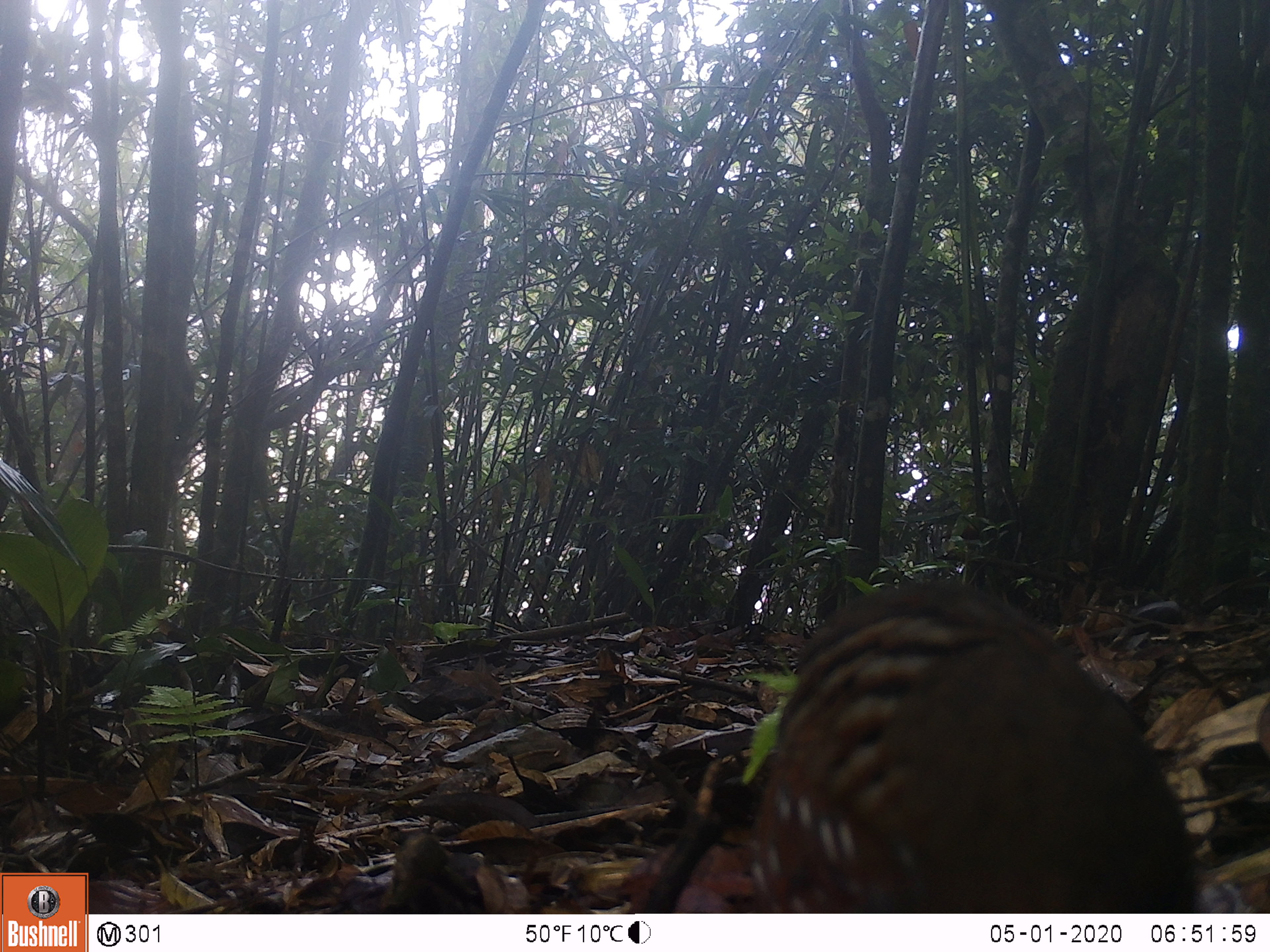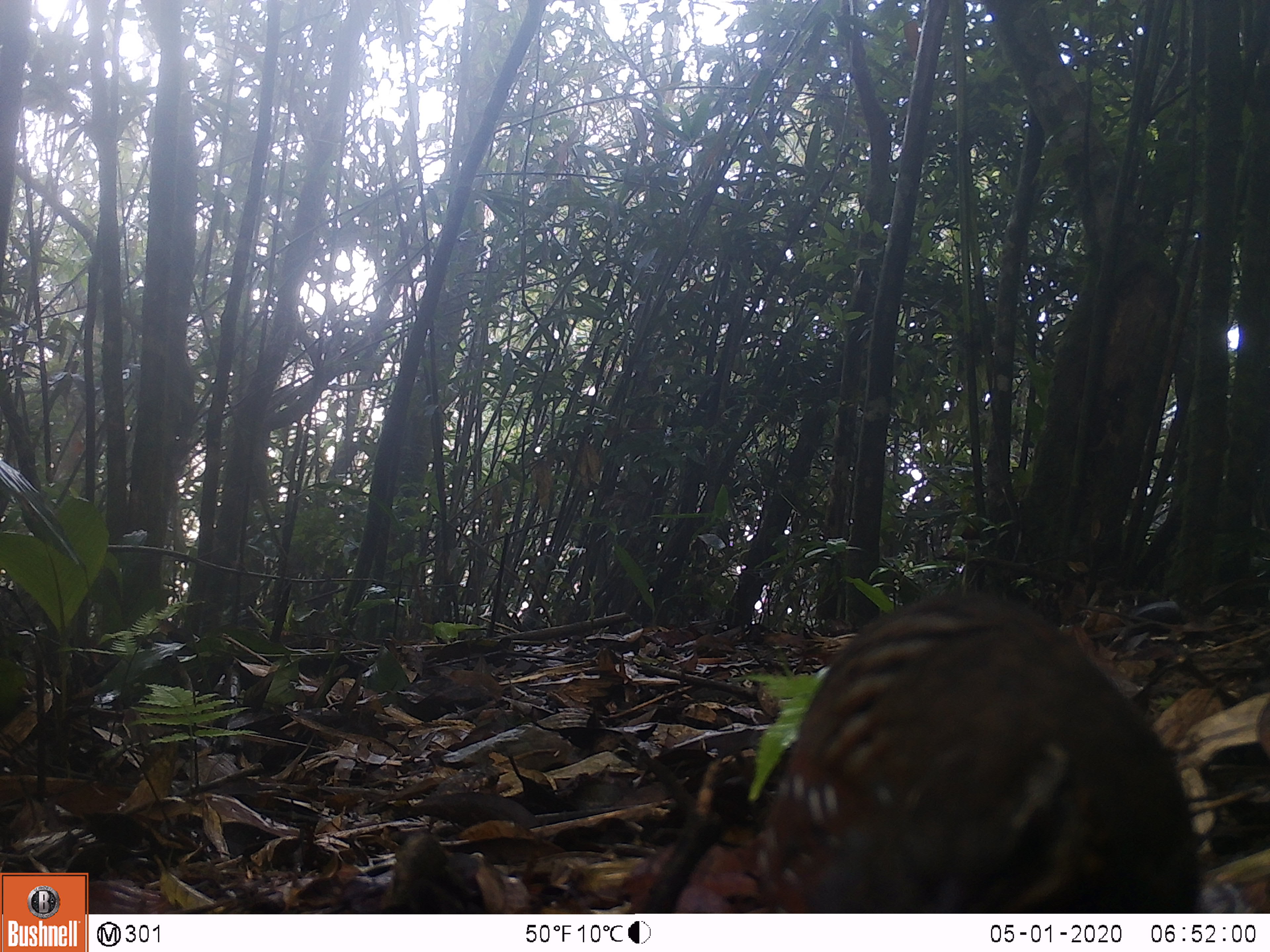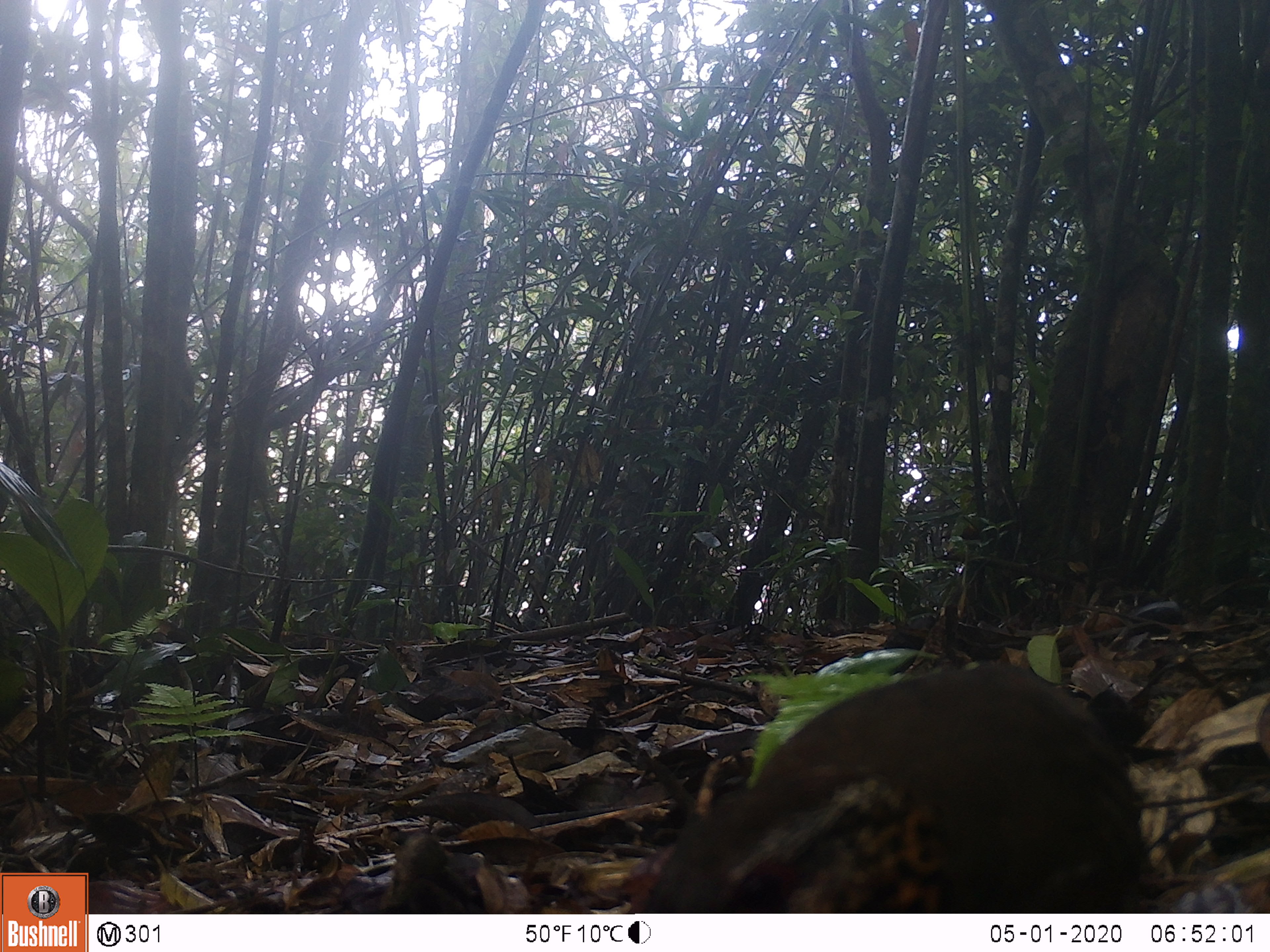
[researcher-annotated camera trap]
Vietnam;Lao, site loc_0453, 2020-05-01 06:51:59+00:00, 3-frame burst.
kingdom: Animalia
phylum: Chordata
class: Aves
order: Galliformes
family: Phasianidae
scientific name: Phasianidae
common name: partridge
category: unidentified partridge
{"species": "unidentified partridge (partridge) (Phasianidae)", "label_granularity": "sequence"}